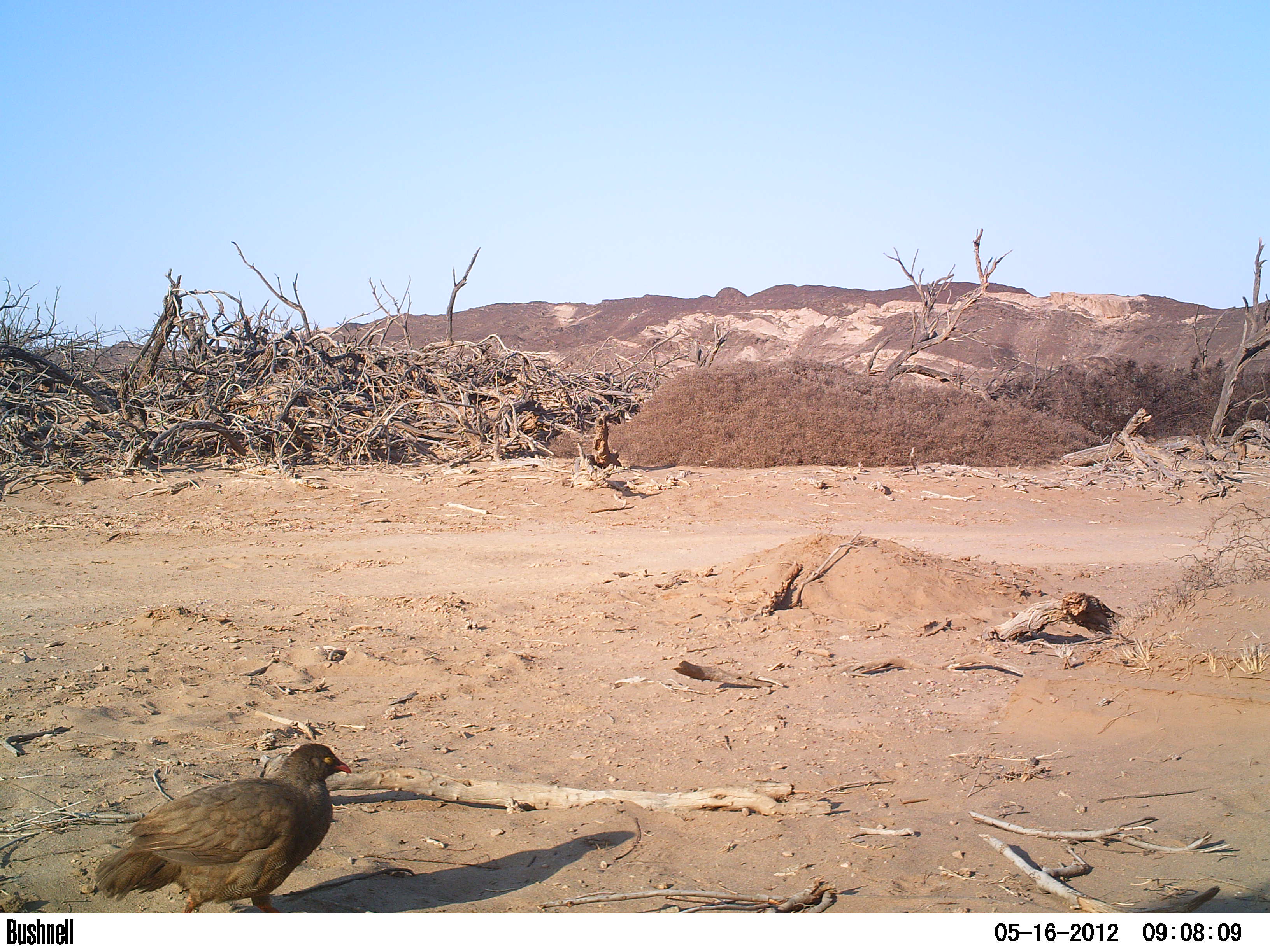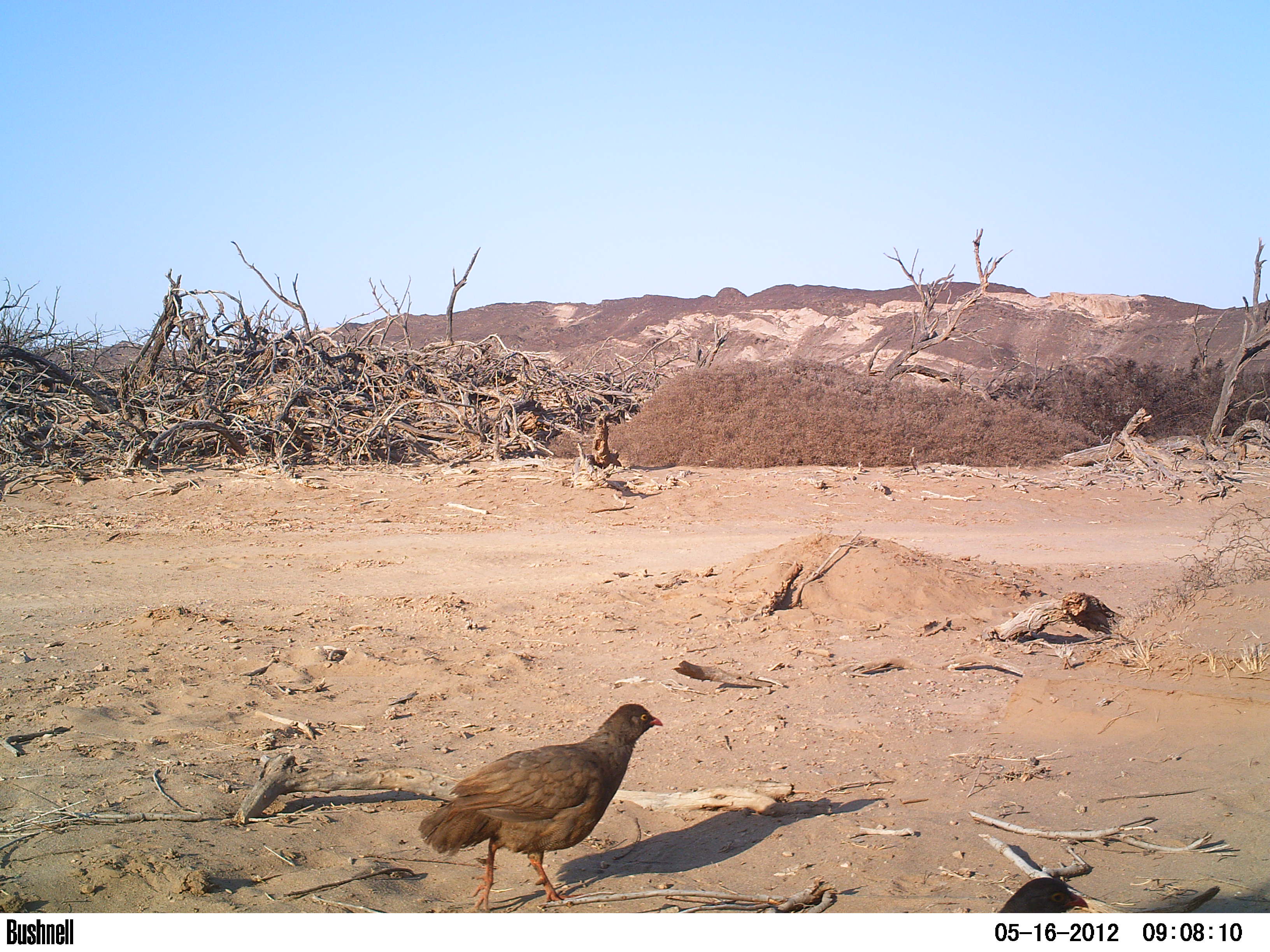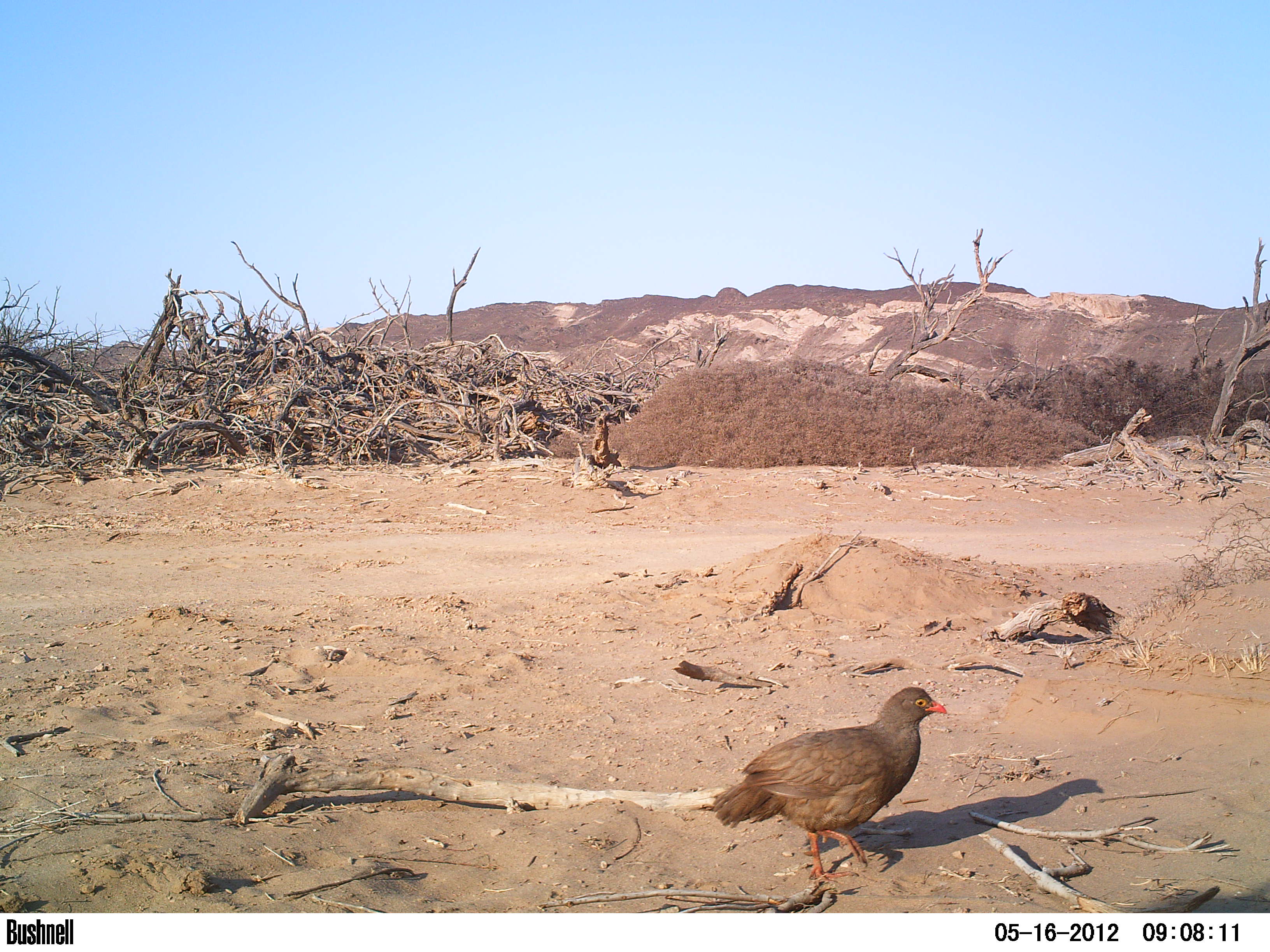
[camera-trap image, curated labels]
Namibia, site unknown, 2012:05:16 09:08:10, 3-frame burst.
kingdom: Animalia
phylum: Chordata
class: Aves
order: Galliformes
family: Phasianidae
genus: Francolinus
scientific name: Francolinus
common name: francolins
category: cn-francolins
Cn-francolins (francolins) (Francolinus).